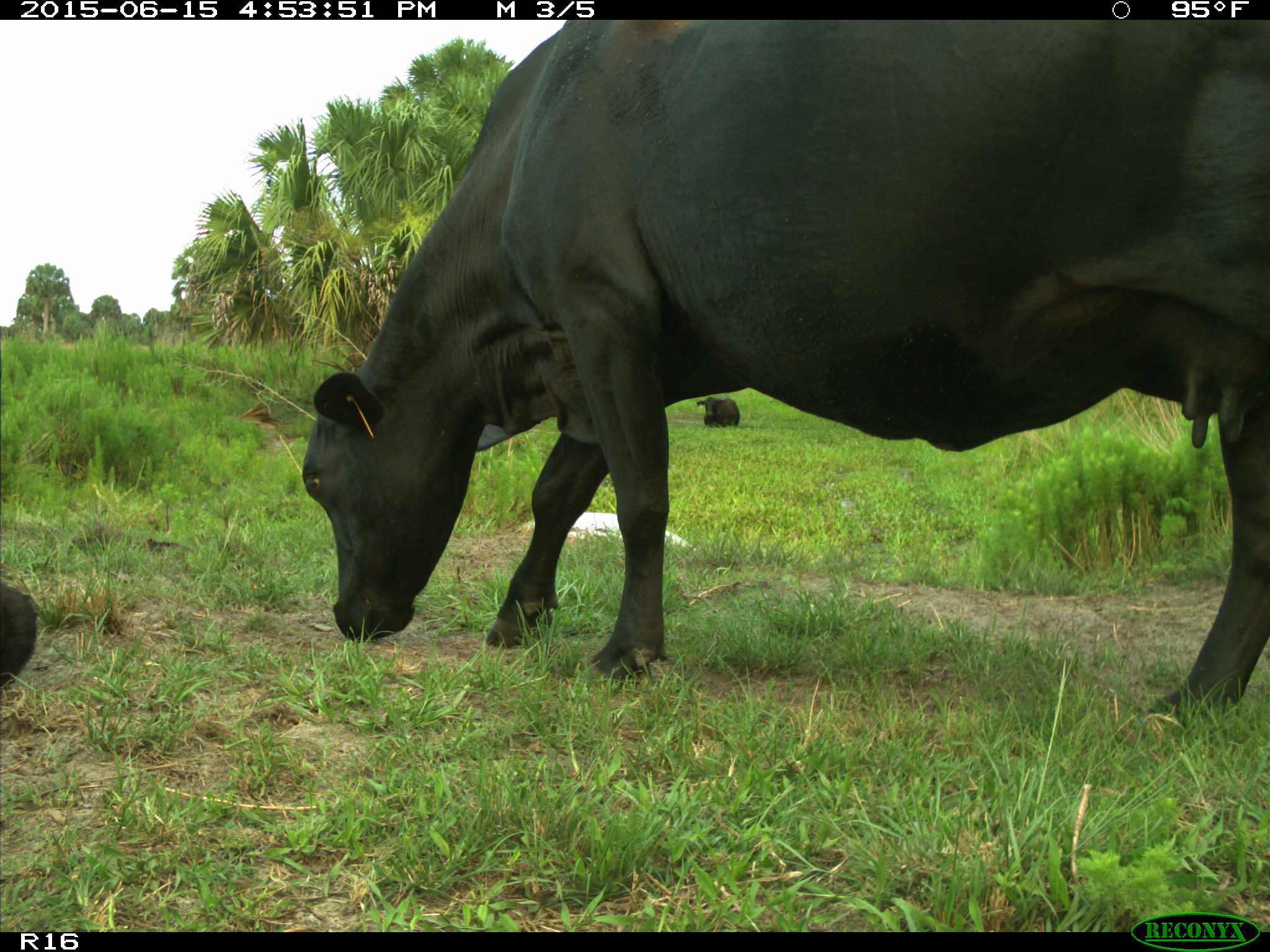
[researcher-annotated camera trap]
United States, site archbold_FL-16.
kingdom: Animalia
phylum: Chordata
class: Mammalia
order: Artiodactyla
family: Bovidae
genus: Bos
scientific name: Bos taurus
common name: domestic cow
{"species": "Bos taurus (domestic cow)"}